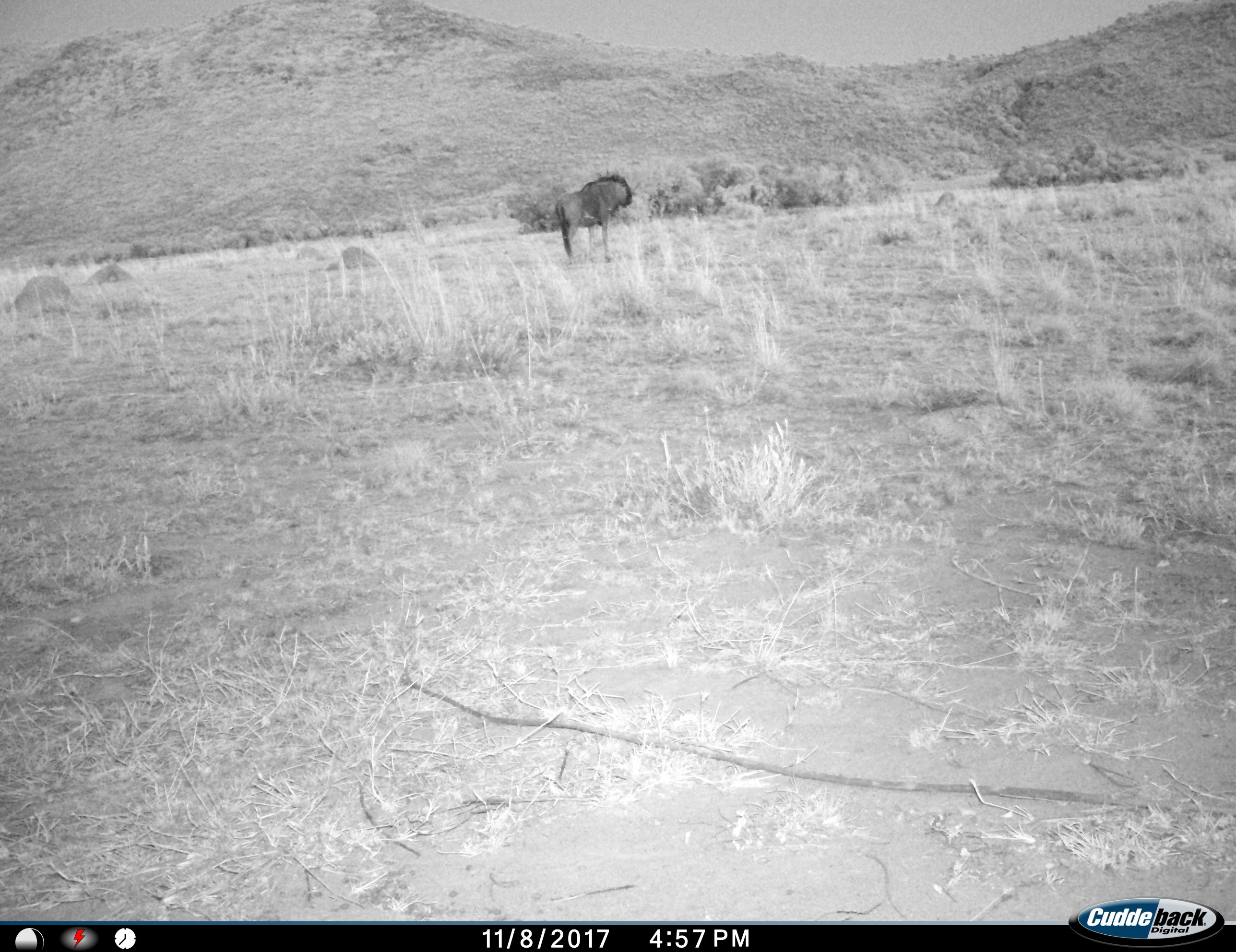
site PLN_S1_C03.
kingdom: Animalia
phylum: Chordata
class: Mammalia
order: Artiodactyla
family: Bovidae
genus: Connochaetes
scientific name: Connochaetes taurinus taurinus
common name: blue wildebeest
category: wildebeestblue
Wildebeestblue (blue wildebeest) (Connochaetes taurinus taurinus), count 1. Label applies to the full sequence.